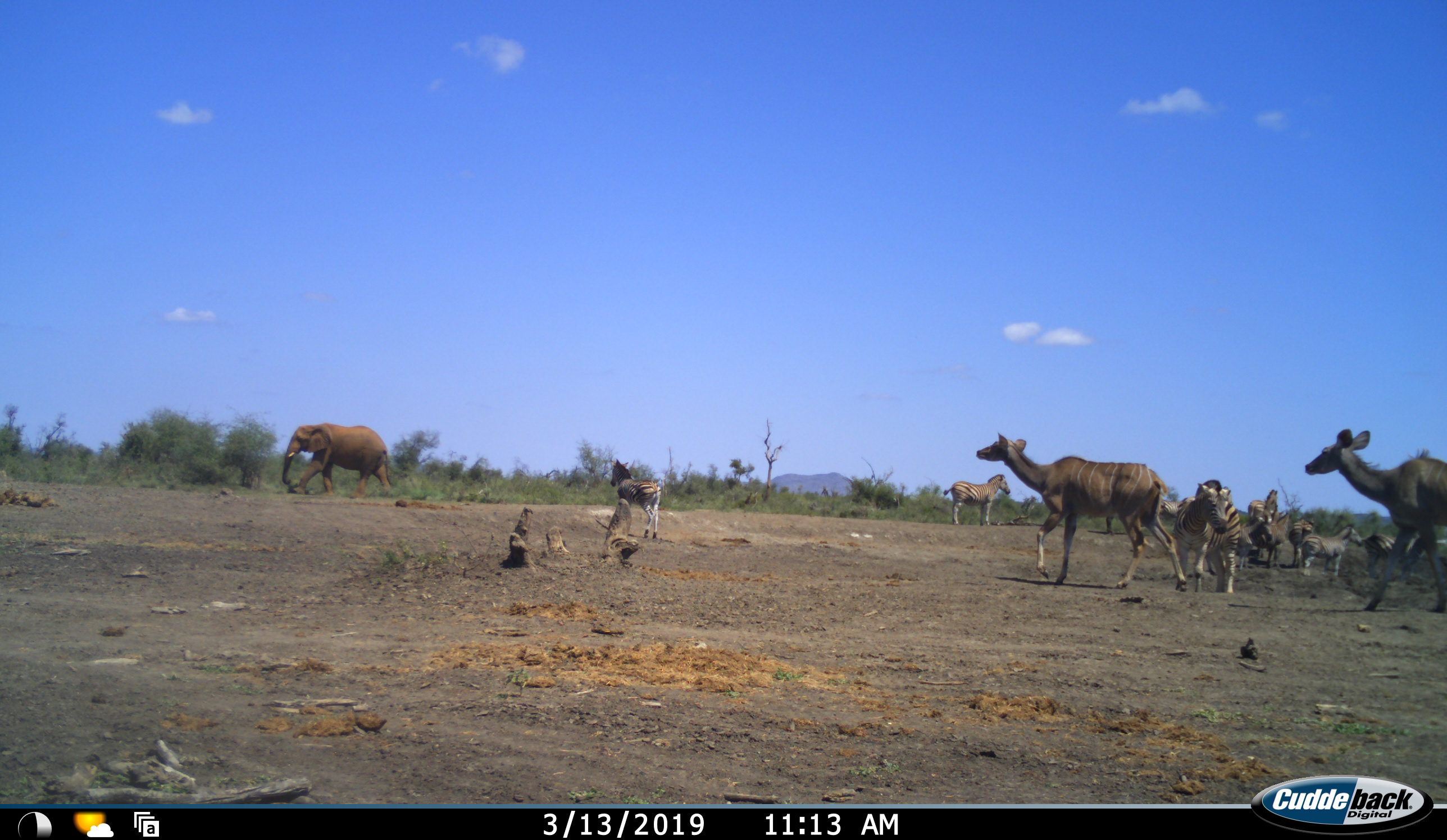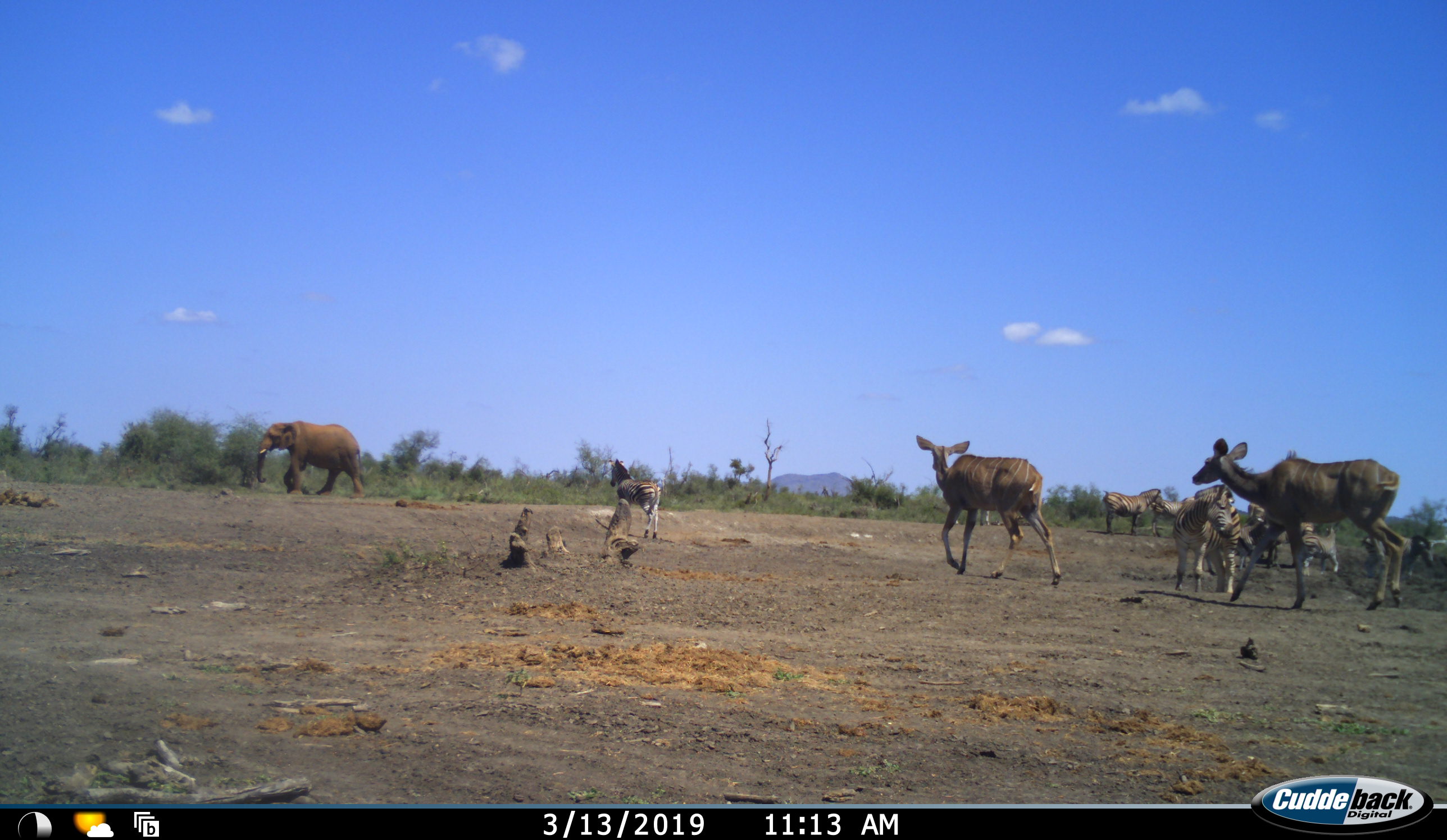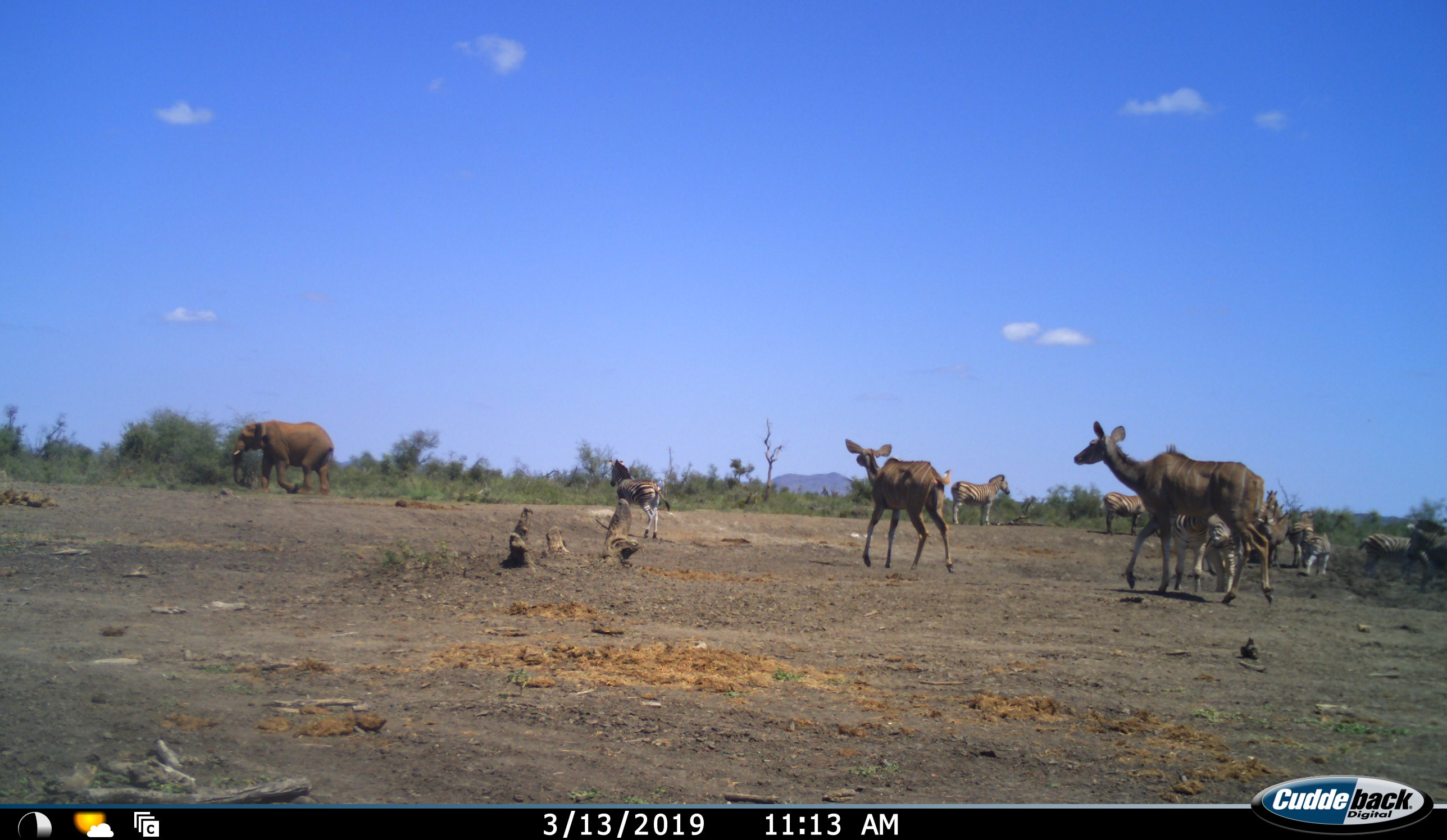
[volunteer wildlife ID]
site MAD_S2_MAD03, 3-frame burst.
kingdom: Animalia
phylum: Chordata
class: Mammalia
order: Proboscidea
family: Elephantidae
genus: Loxodonta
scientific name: Loxodonta africana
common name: african bush elephant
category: elephant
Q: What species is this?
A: Elephant (african bush elephant) (Loxodonta africana).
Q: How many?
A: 1.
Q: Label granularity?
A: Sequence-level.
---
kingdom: Animalia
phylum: Chordata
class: Mammalia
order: Artiodactyla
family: Bovidae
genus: Tragelaphus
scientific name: Tragelaphus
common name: kudu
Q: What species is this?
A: Kudu (Tragelaphus).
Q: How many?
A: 2.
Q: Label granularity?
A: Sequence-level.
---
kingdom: Animalia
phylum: Chordata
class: Mammalia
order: Perissodactyla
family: Equidae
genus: Equus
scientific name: Equus quagga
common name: plains zebra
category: zebraplains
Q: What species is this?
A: Zebraplains (plains zebra) (Equus quagga).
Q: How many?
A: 8.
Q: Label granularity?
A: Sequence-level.